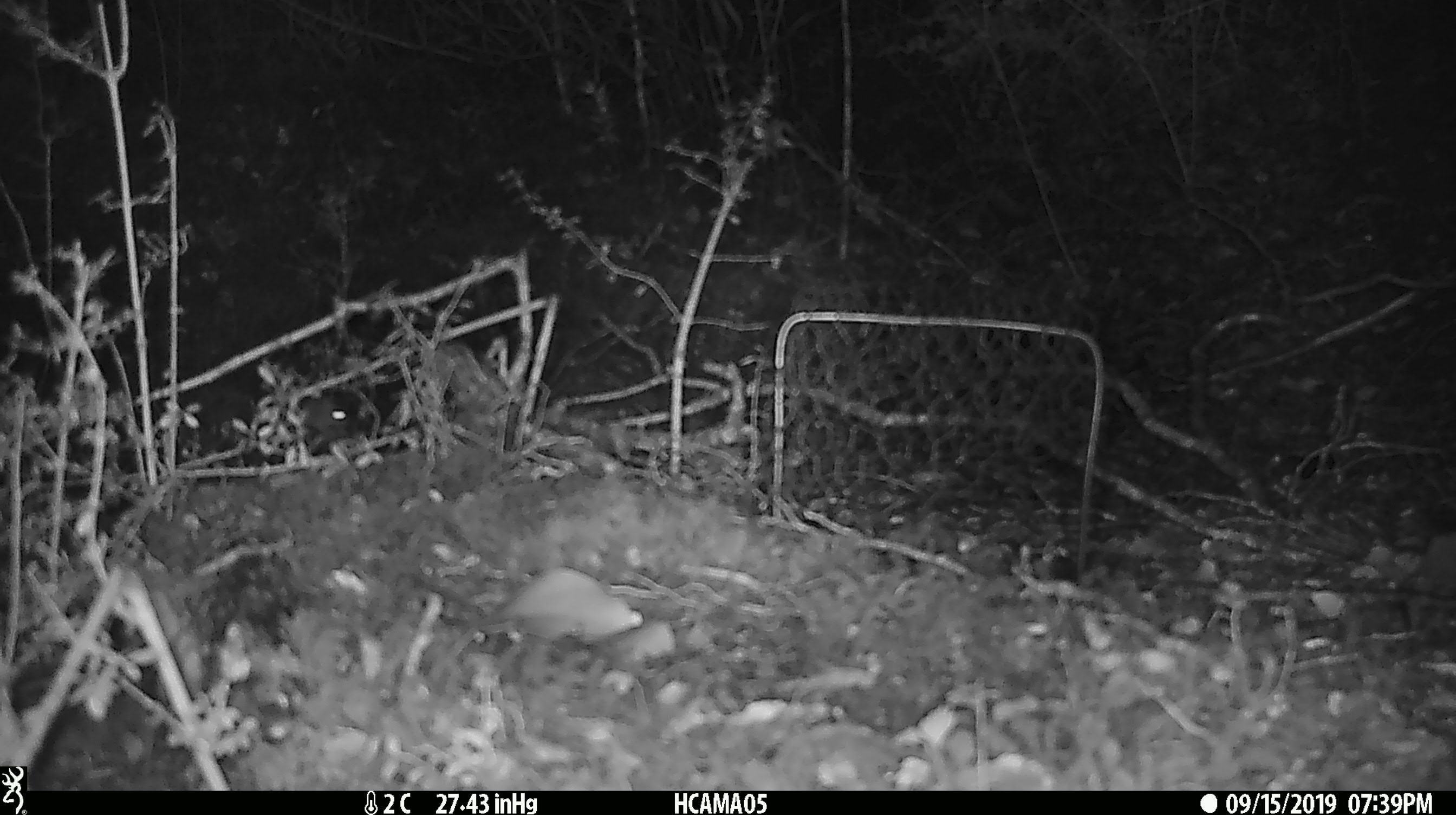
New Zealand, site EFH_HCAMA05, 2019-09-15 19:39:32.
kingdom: Animalia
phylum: Chordata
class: Mammalia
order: Rodentia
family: Muridae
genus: Mus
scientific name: Mus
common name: mouse